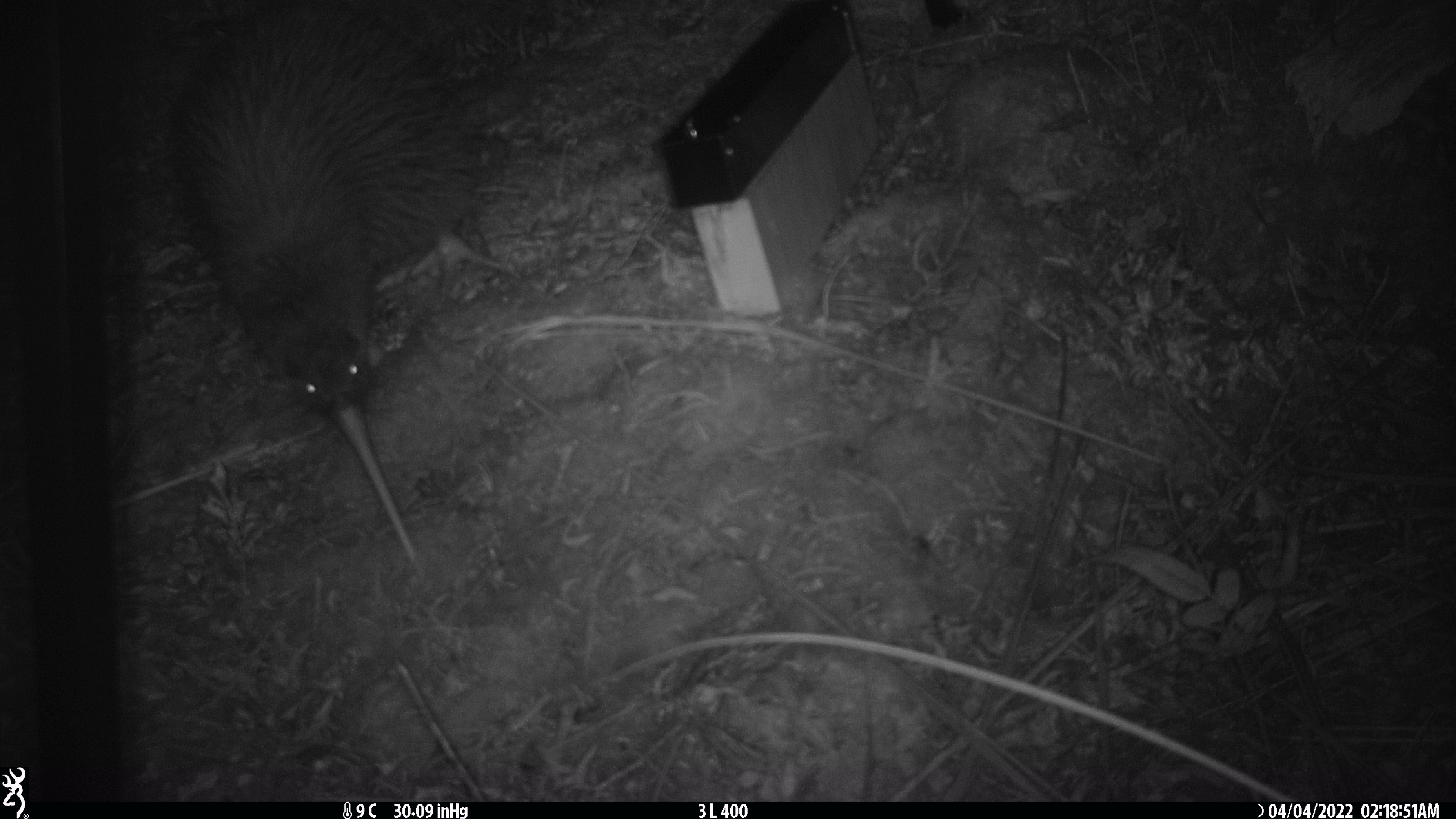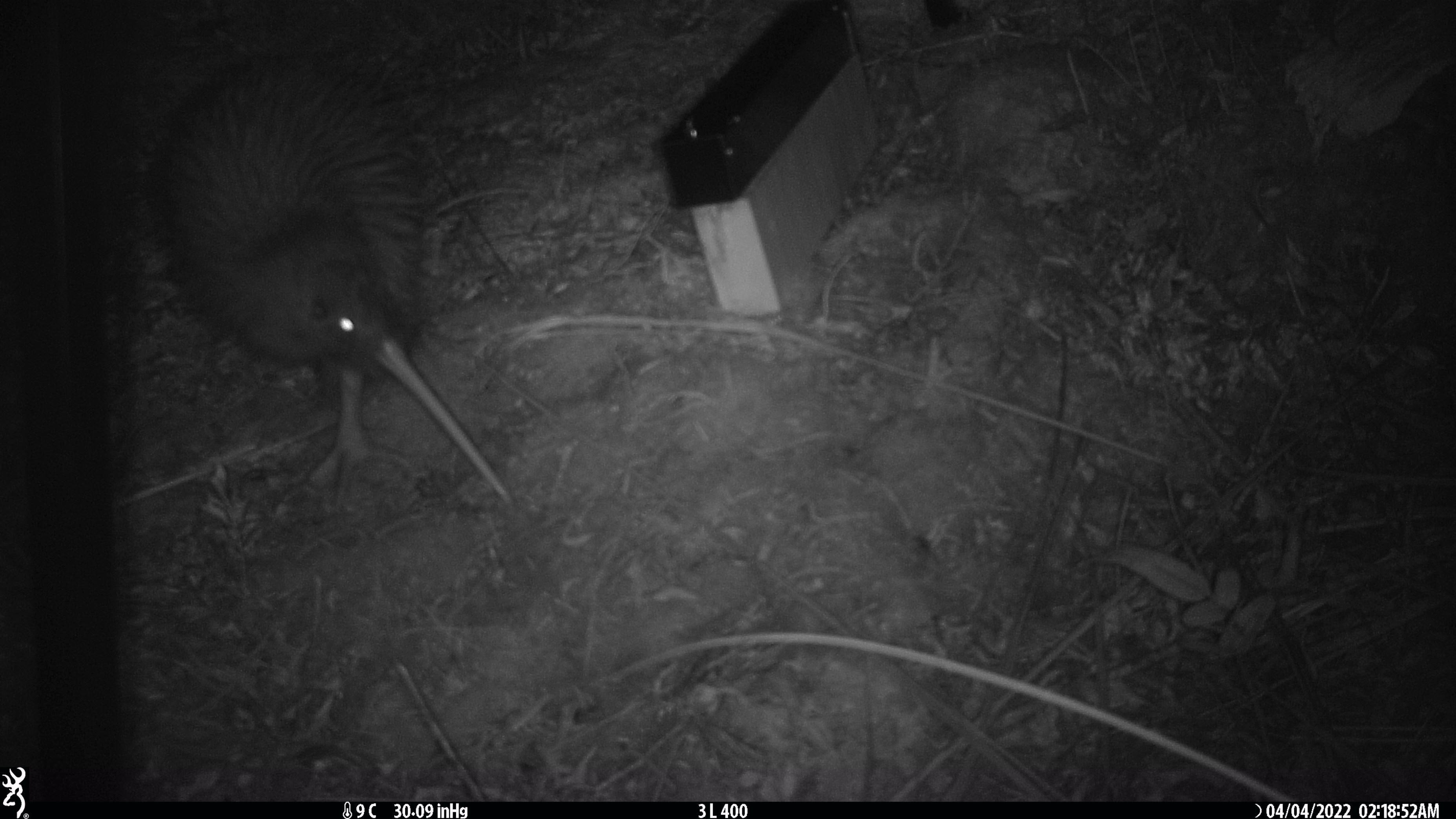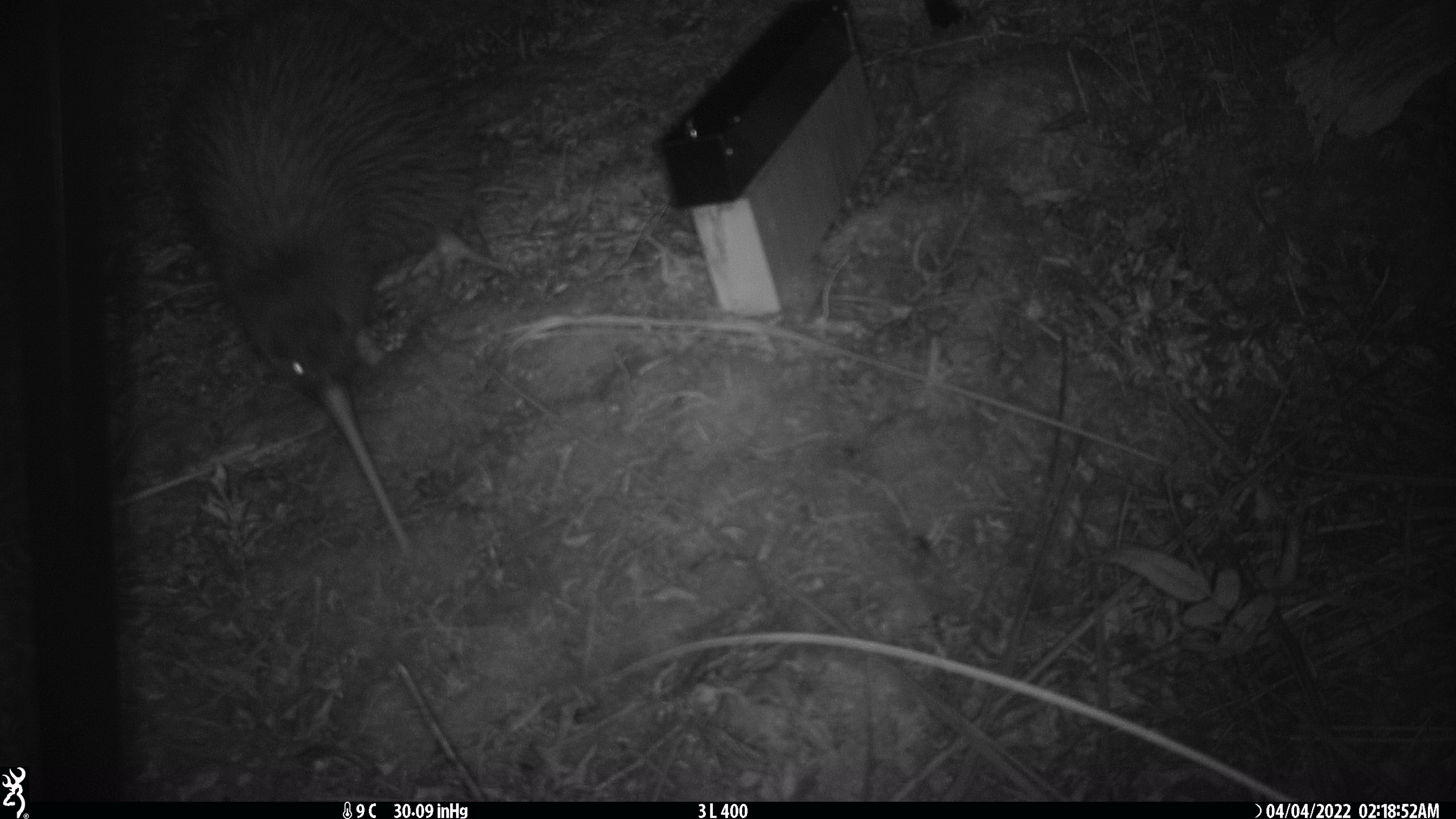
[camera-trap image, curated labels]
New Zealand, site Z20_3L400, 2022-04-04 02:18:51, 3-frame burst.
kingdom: Animalia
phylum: Chordata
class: Aves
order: Apterygiformes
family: Apterygidae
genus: Apteryx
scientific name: Apteryx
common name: kiwi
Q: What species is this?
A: Kiwi (Apteryx).